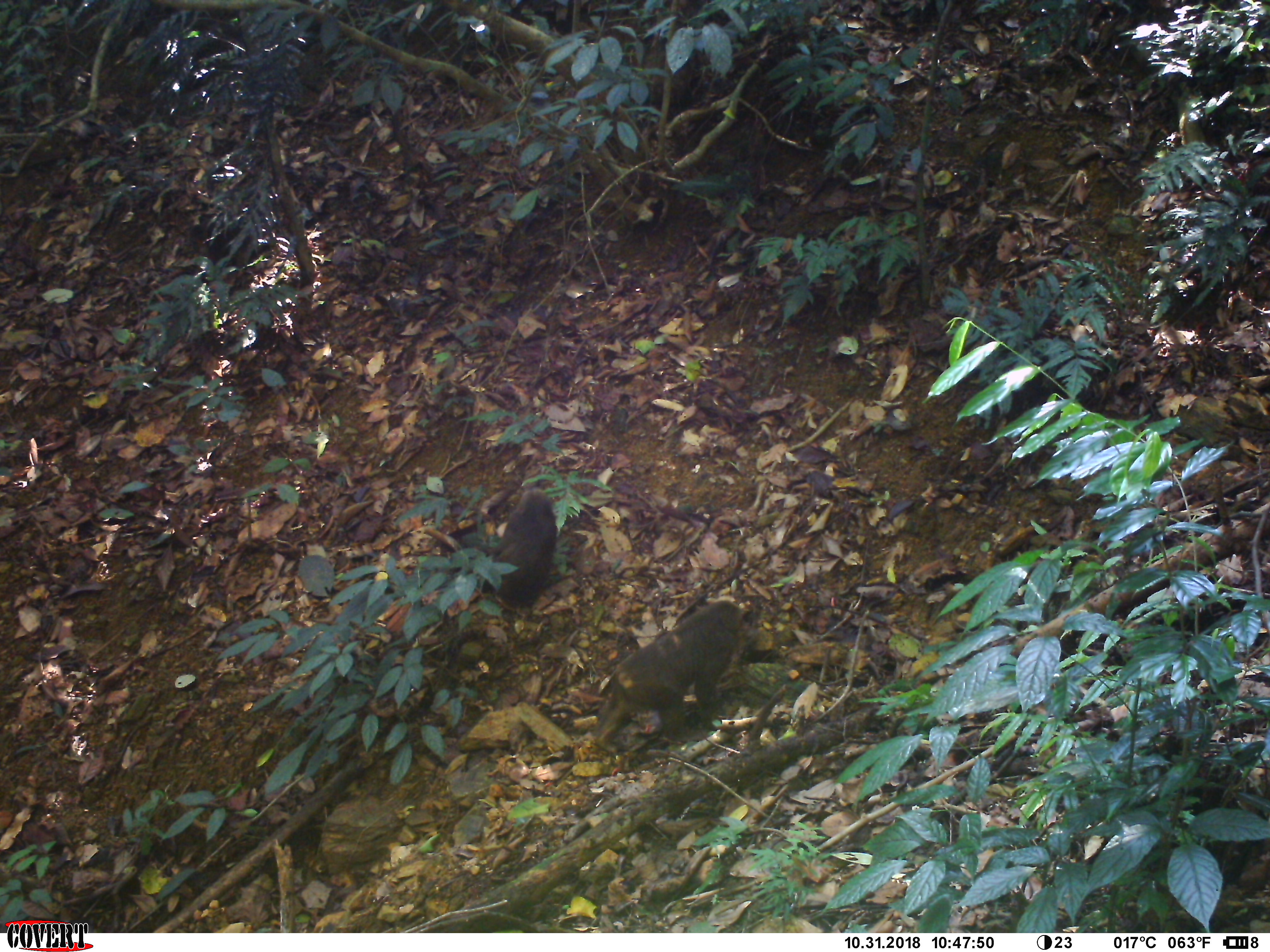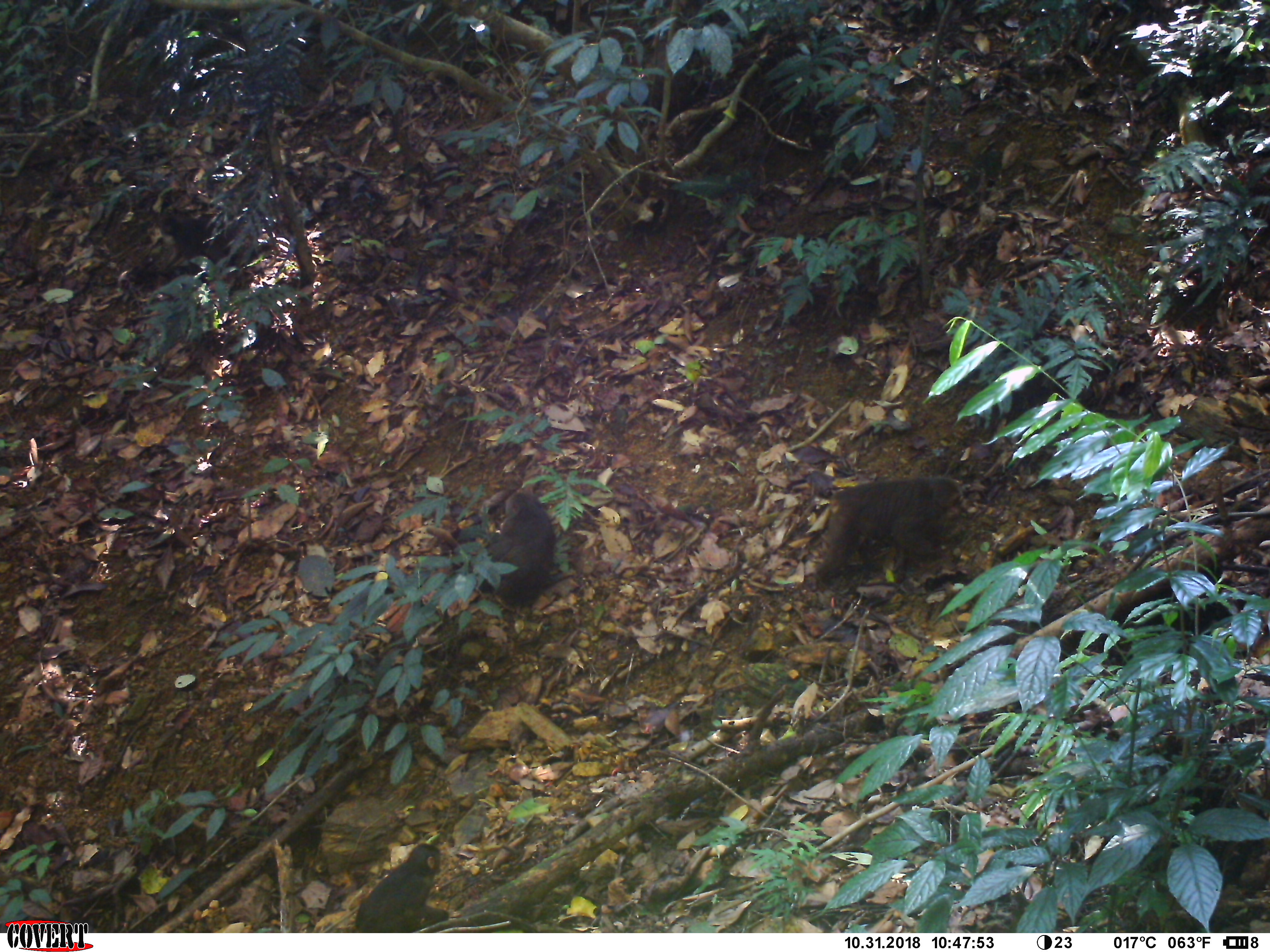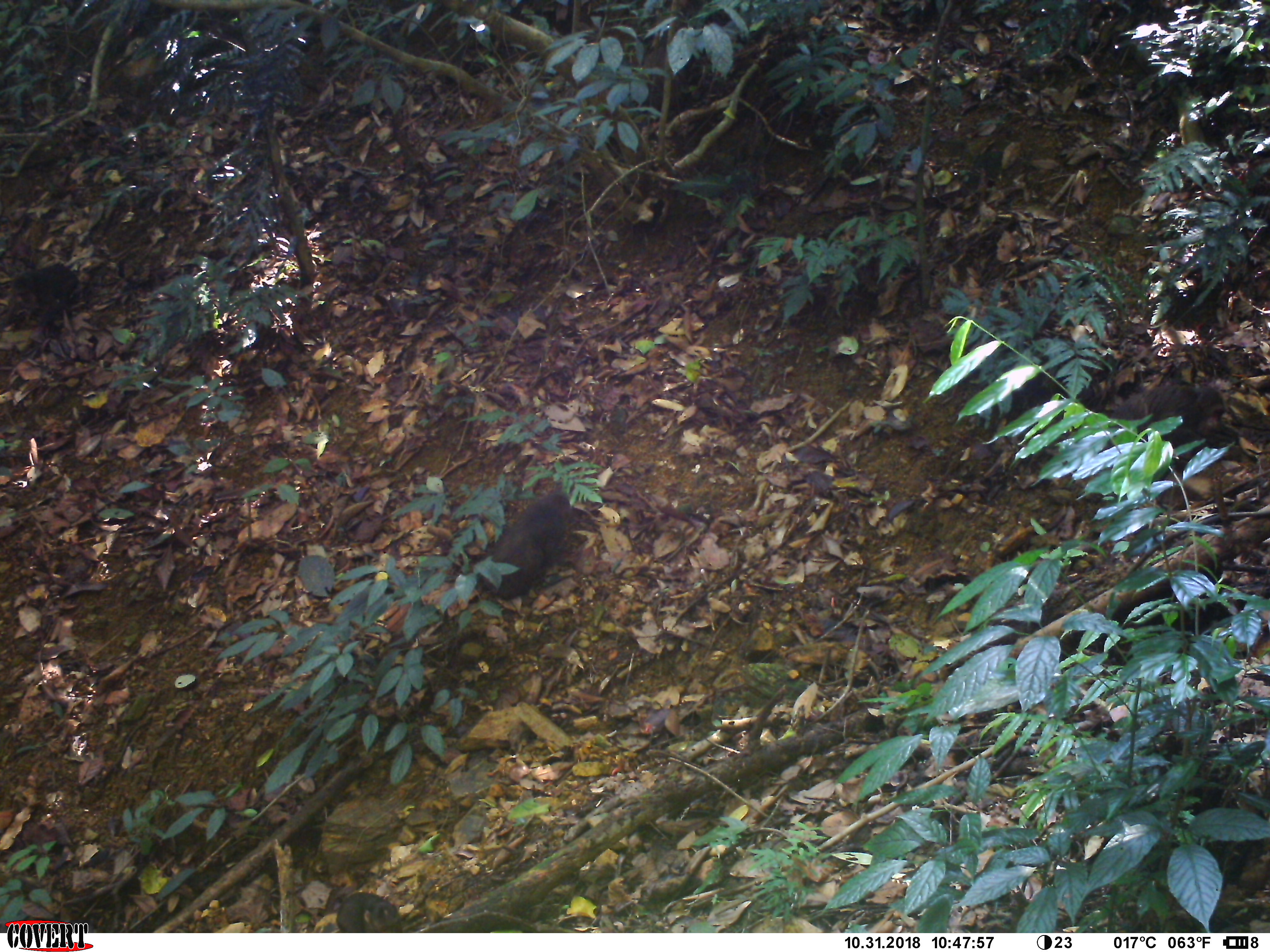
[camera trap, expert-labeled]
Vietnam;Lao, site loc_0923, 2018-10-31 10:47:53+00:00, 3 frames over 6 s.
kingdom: Animalia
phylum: Chordata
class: Mammalia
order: Primates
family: Cercopithecidae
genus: Macaca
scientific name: Macaca arctoides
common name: stump-tailed macaque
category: stump tailed macaque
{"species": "stump tailed macaque (stump-tailed macaque) (Macaca arctoides)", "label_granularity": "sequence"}